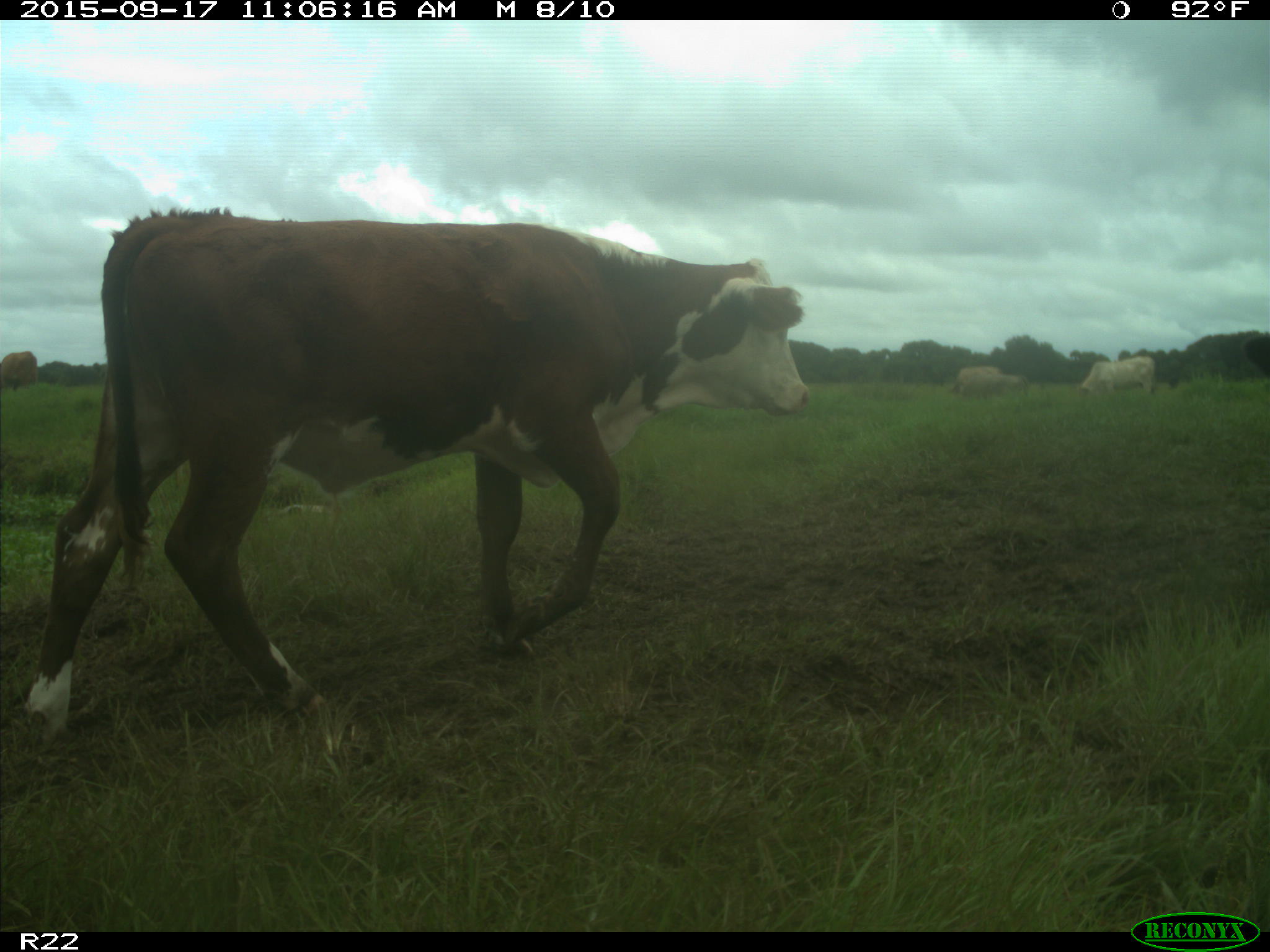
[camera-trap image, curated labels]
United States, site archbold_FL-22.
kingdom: Animalia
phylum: Chordata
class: Mammalia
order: Artiodactyla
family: Bovidae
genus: Bos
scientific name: Bos taurus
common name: domestic cow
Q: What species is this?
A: Bos taurus (domestic cow).